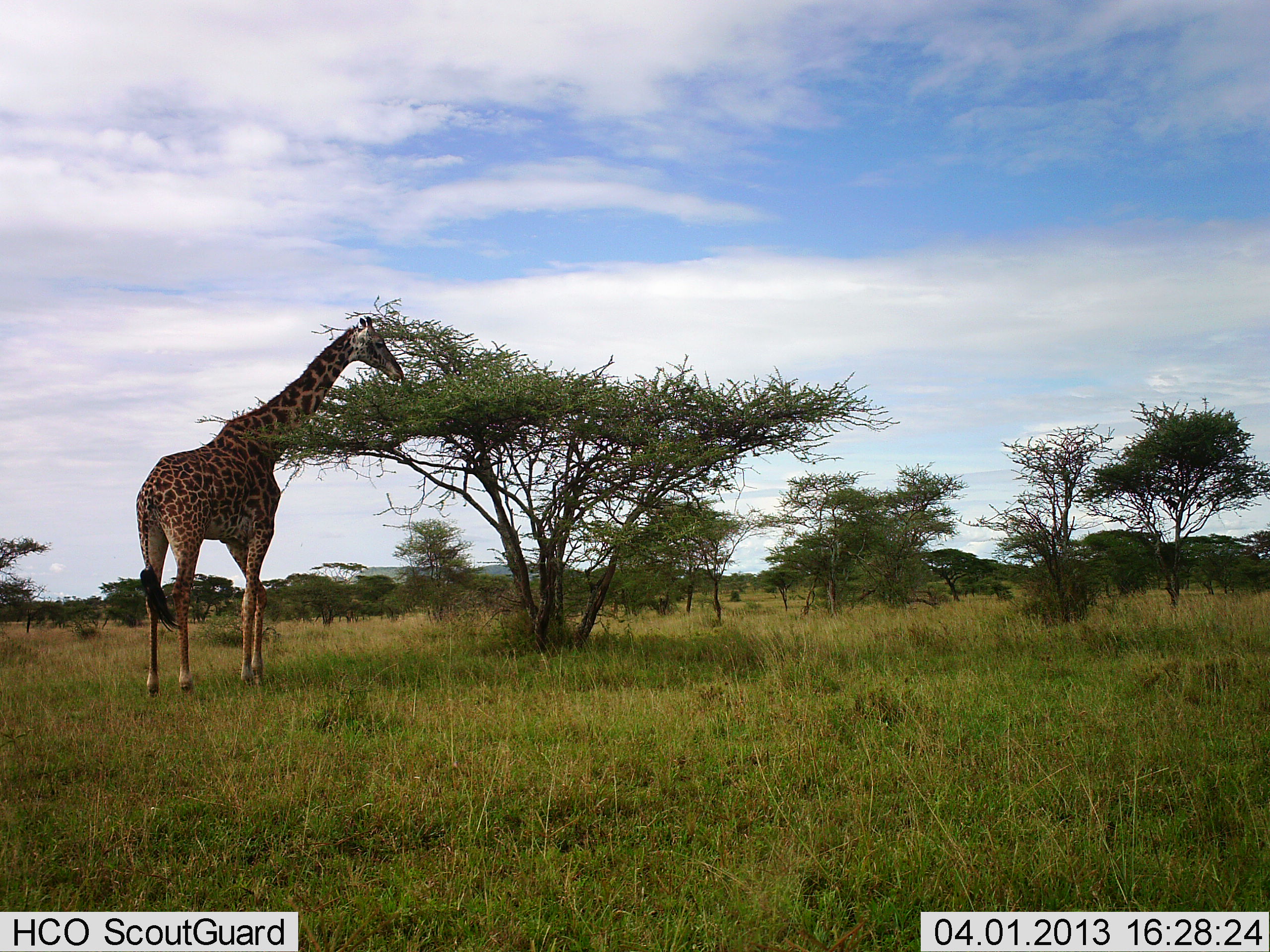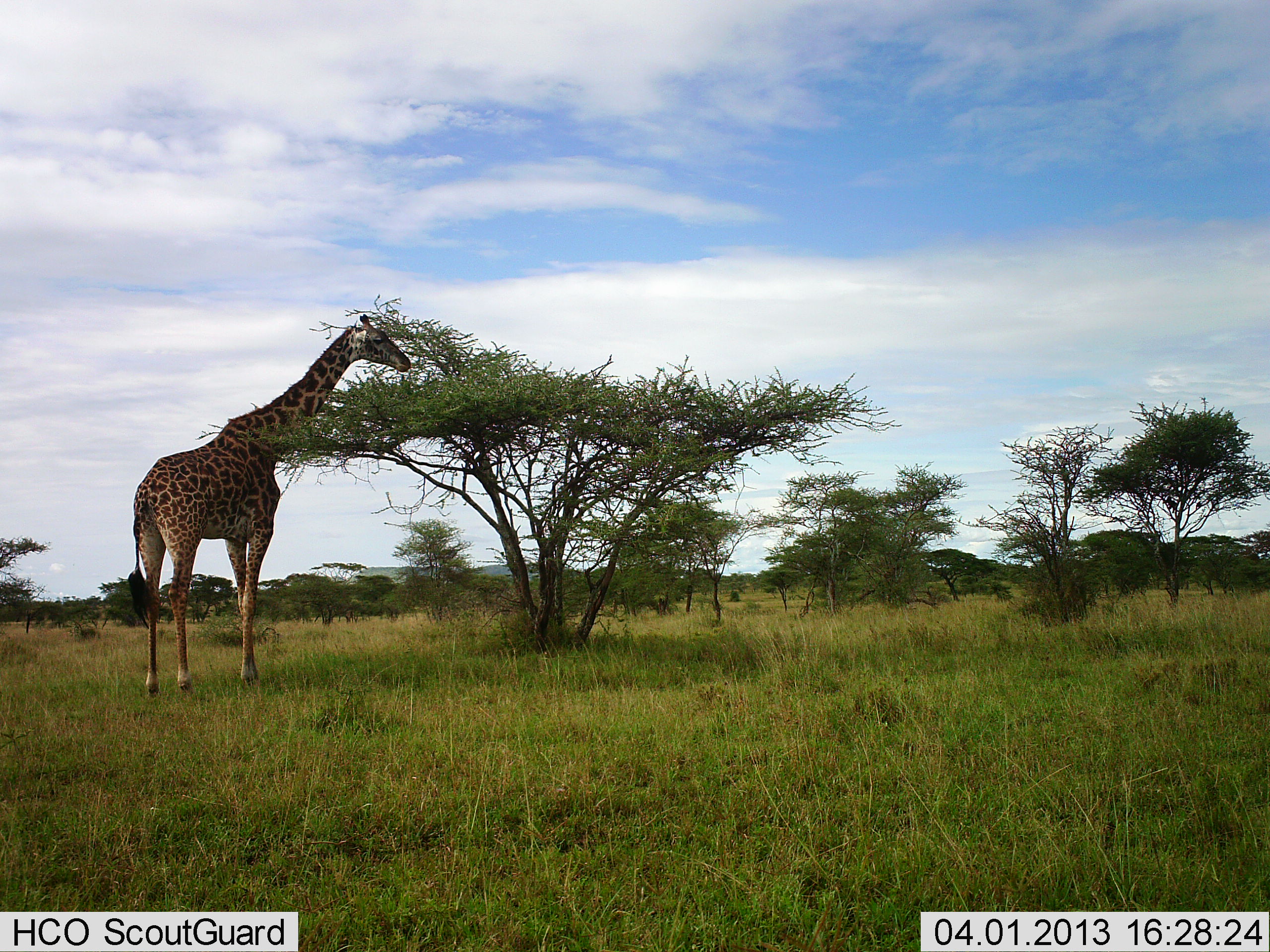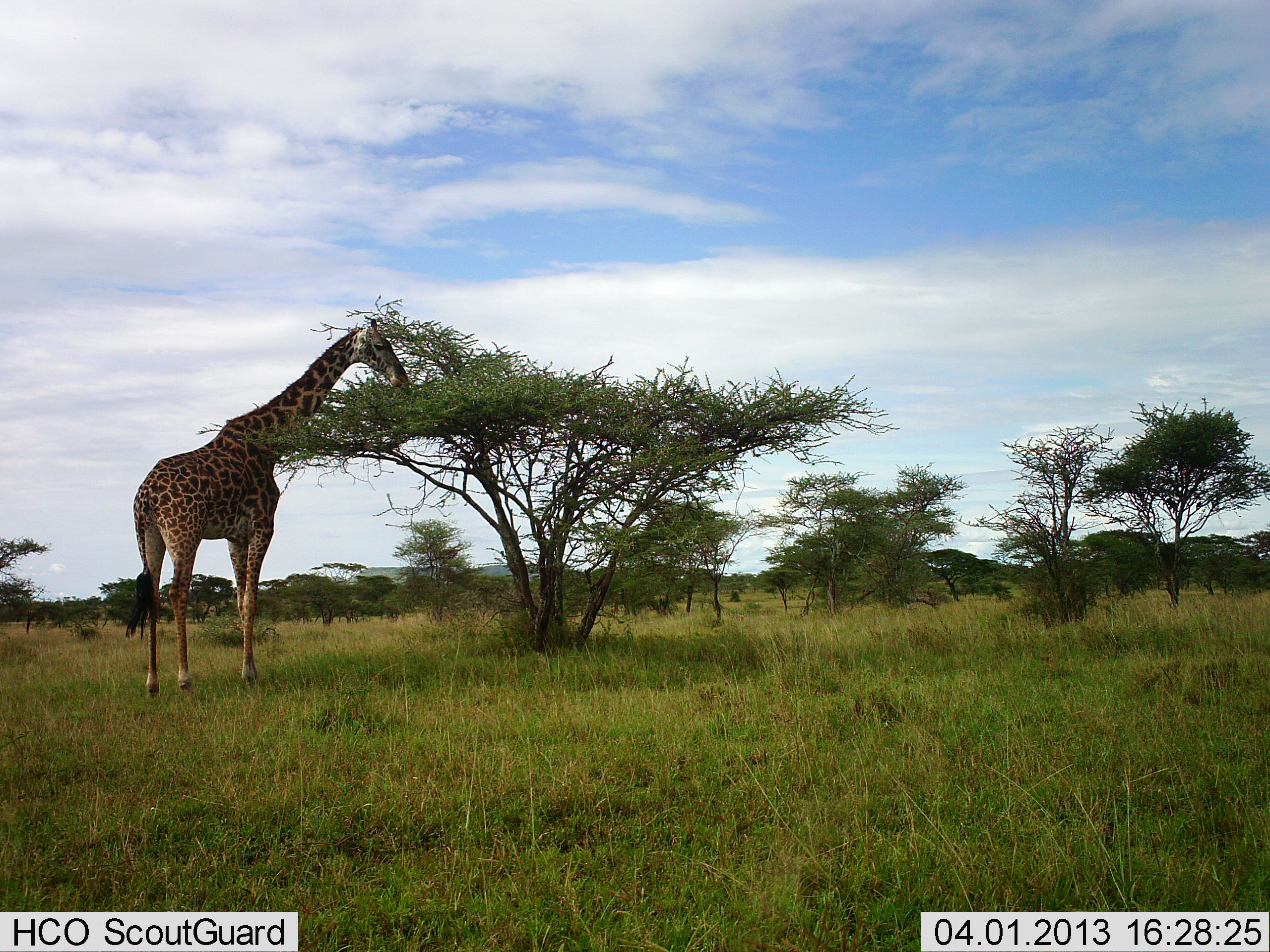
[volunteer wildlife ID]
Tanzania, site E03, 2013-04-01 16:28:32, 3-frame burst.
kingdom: Animalia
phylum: Chordata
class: Mammalia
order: Artiodactyla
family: Giraffidae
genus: Giraffa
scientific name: Giraffa camelopardalis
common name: giraffe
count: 1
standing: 12%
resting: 0%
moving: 0%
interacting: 0%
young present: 0%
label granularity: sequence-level